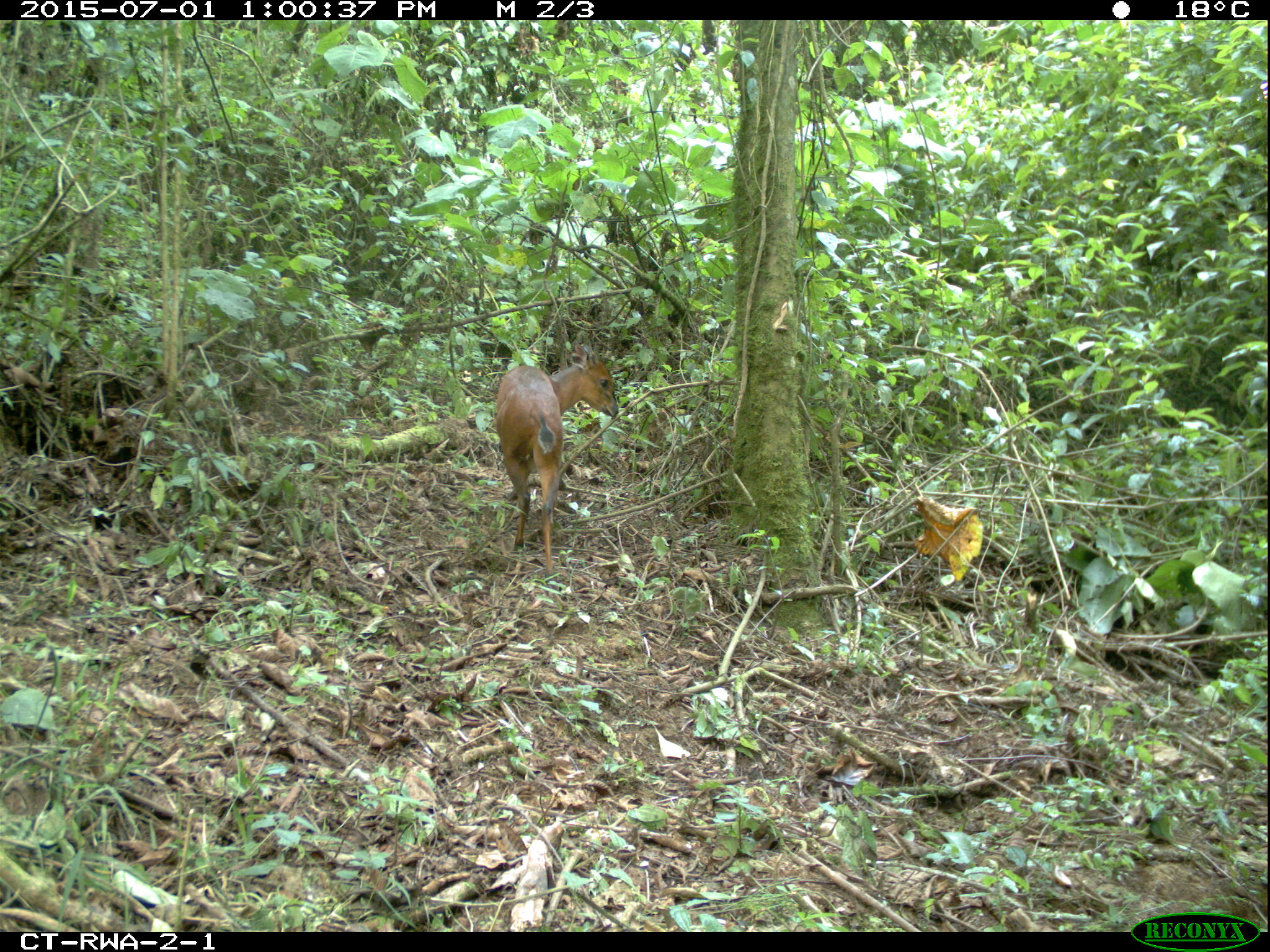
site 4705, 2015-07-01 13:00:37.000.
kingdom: Animalia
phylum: Chordata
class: Mammalia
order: Artiodactyla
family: Bovidae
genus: Cephalophus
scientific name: Cephalophus nigrifrons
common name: black-fronted duiker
Cephalophus nigrifrons (black-fronted duiker), count 1.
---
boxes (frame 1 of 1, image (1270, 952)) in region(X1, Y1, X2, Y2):
cephalophus nigrifrons: region(492, 339, 619, 577)